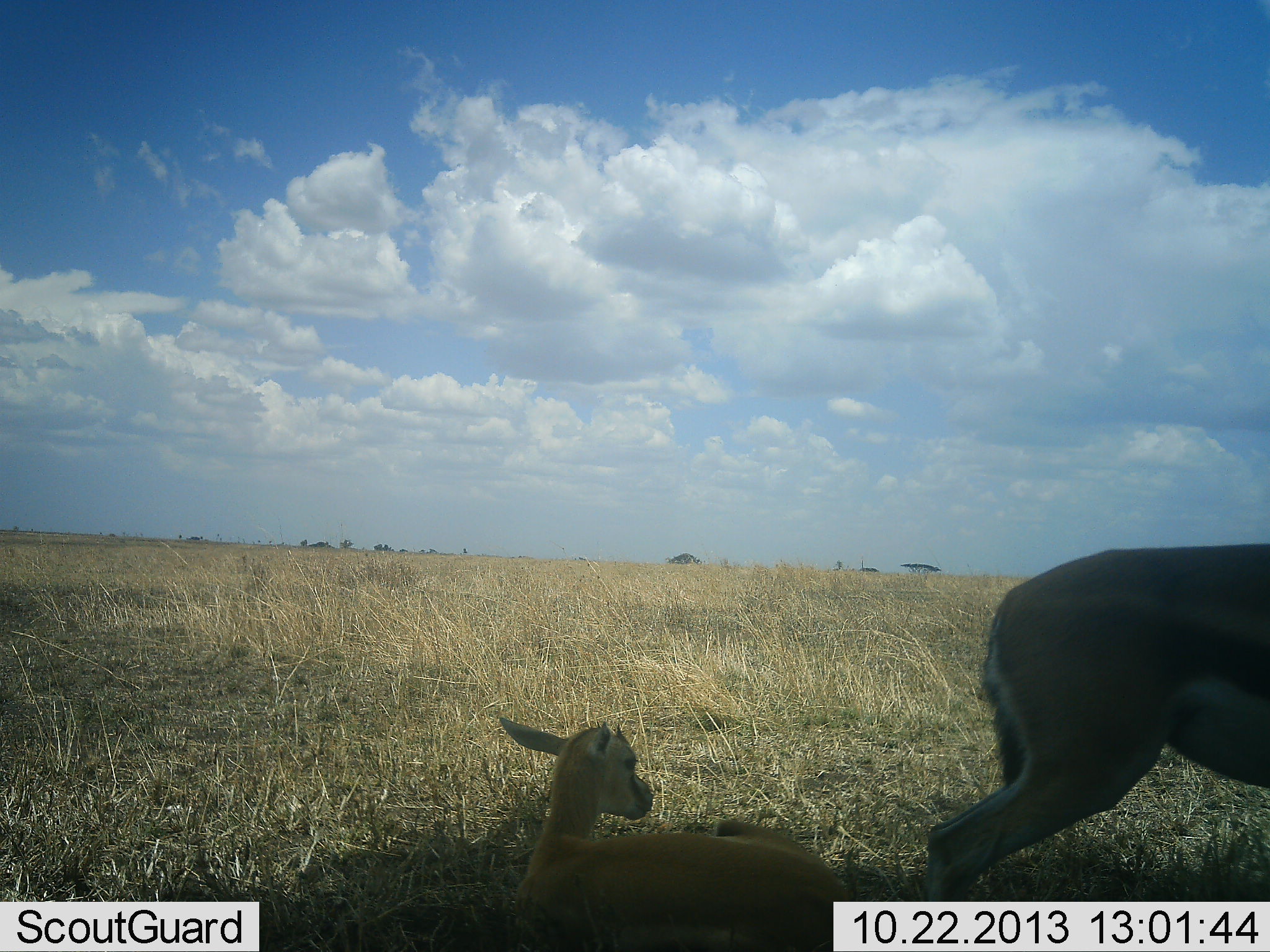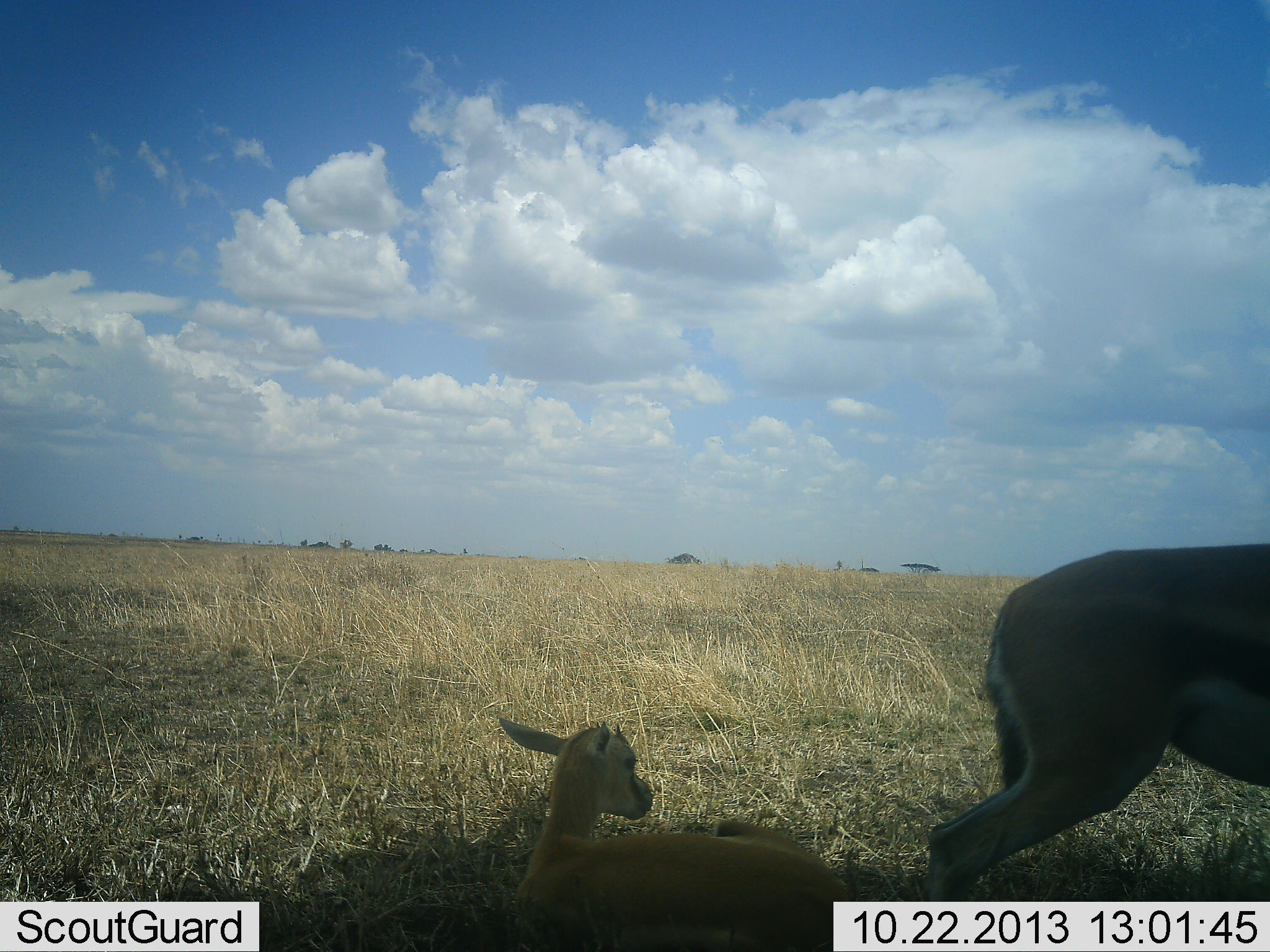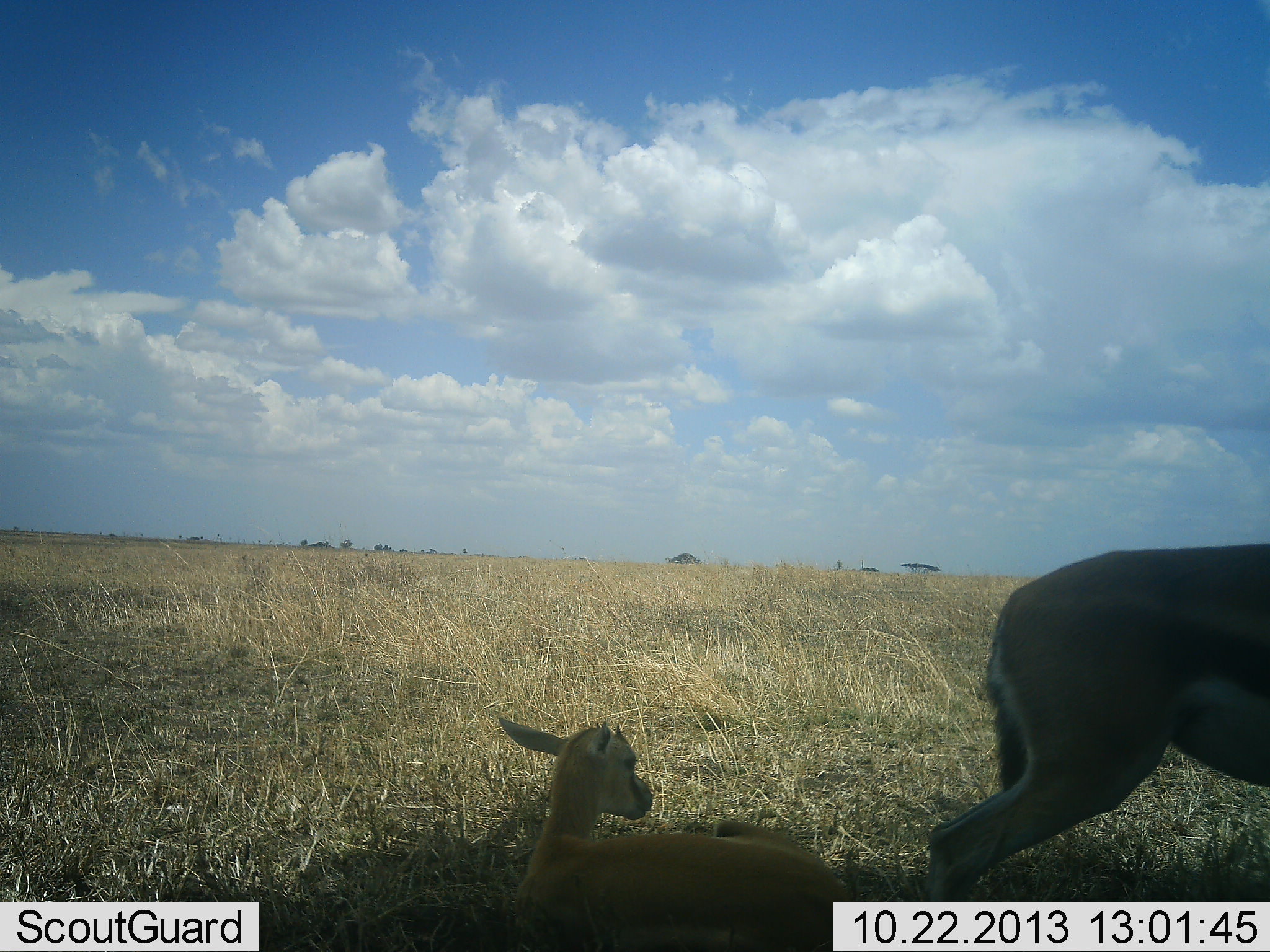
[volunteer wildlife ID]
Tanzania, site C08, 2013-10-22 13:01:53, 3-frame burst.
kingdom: Animalia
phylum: Chordata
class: Mammalia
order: Artiodactyla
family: Bovidae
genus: Eudorcas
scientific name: Eudorcas thomsonii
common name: thomson's gazelle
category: gazellethomsons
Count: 2.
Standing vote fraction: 79%.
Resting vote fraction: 95%.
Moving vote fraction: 0%.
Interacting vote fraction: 0%.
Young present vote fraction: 79%.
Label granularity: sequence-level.